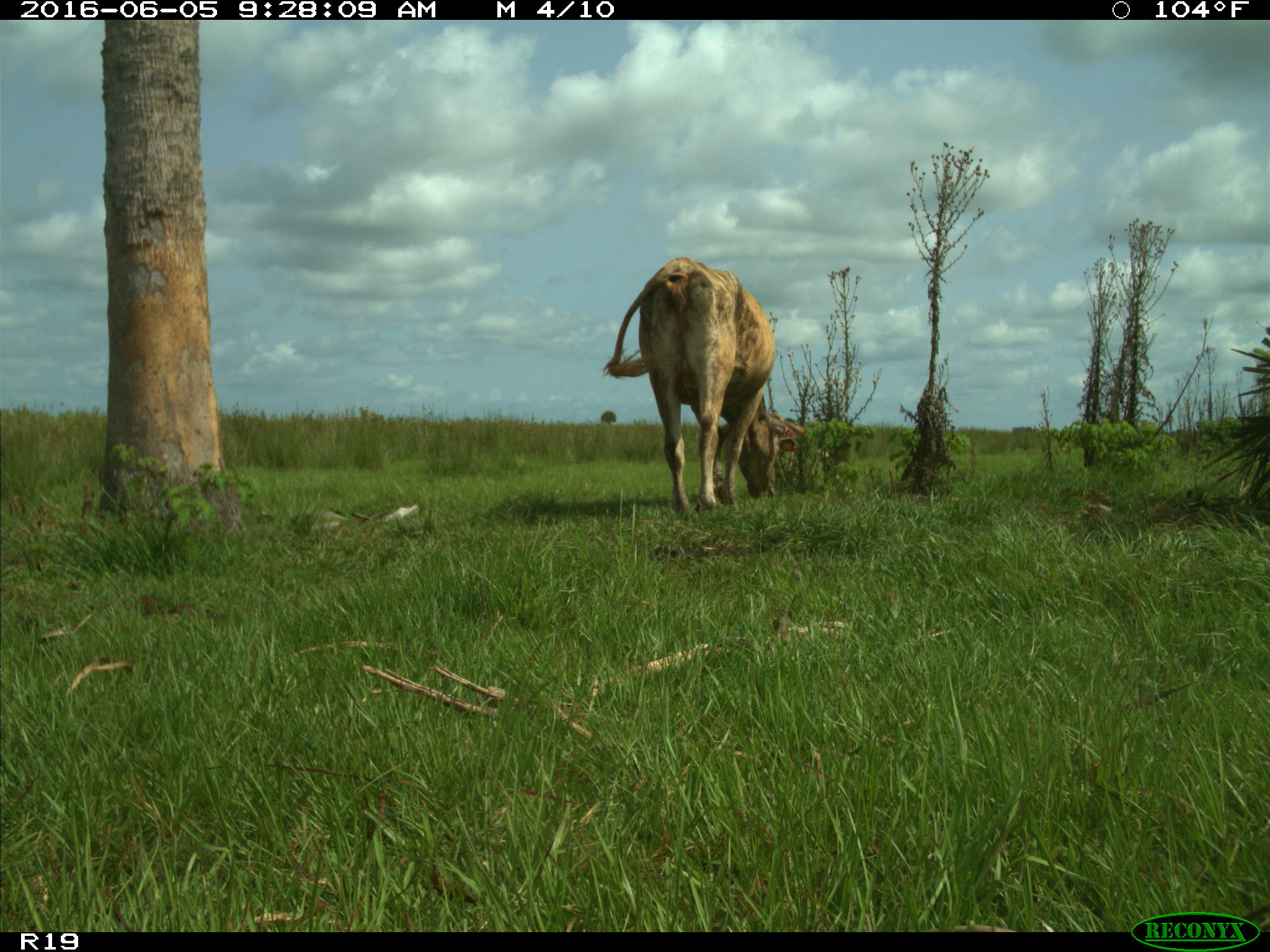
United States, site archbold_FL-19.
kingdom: Animalia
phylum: Chordata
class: Mammalia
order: Artiodactyla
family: Bovidae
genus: Bos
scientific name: Bos taurus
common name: domestic cow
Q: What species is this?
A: Bos taurus (domestic cow).